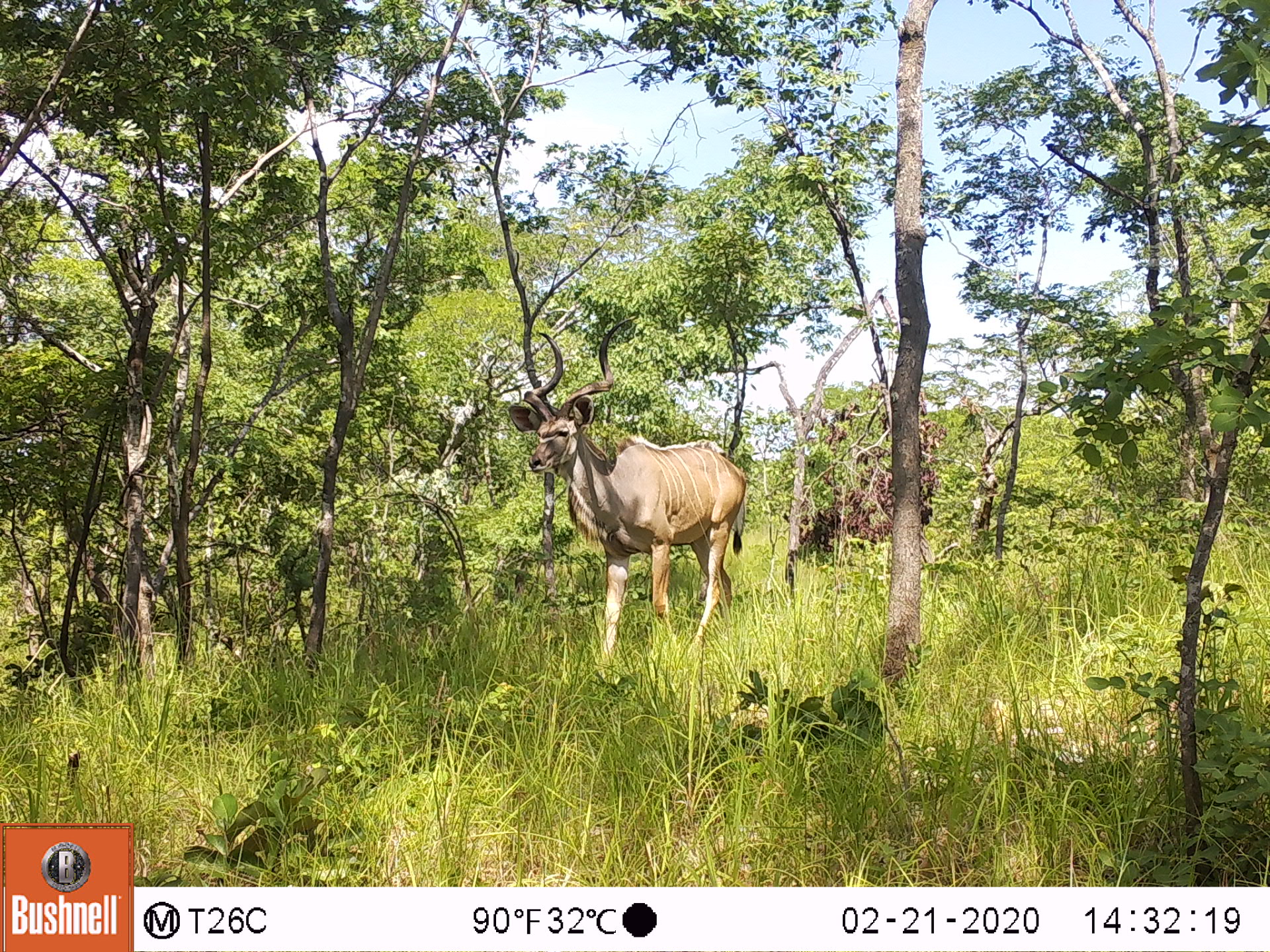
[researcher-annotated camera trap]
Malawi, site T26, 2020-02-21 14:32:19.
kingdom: Animalia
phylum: Chordata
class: Mammalia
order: Artiodactyla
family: Bovidae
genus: Tragelaphus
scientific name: Tragelaphus strepsiceros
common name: greater kudu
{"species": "greater kudu (Tragelaphus strepsiceros)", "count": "1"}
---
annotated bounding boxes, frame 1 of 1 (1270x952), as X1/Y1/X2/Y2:
greater kudu: 507/314/750/639